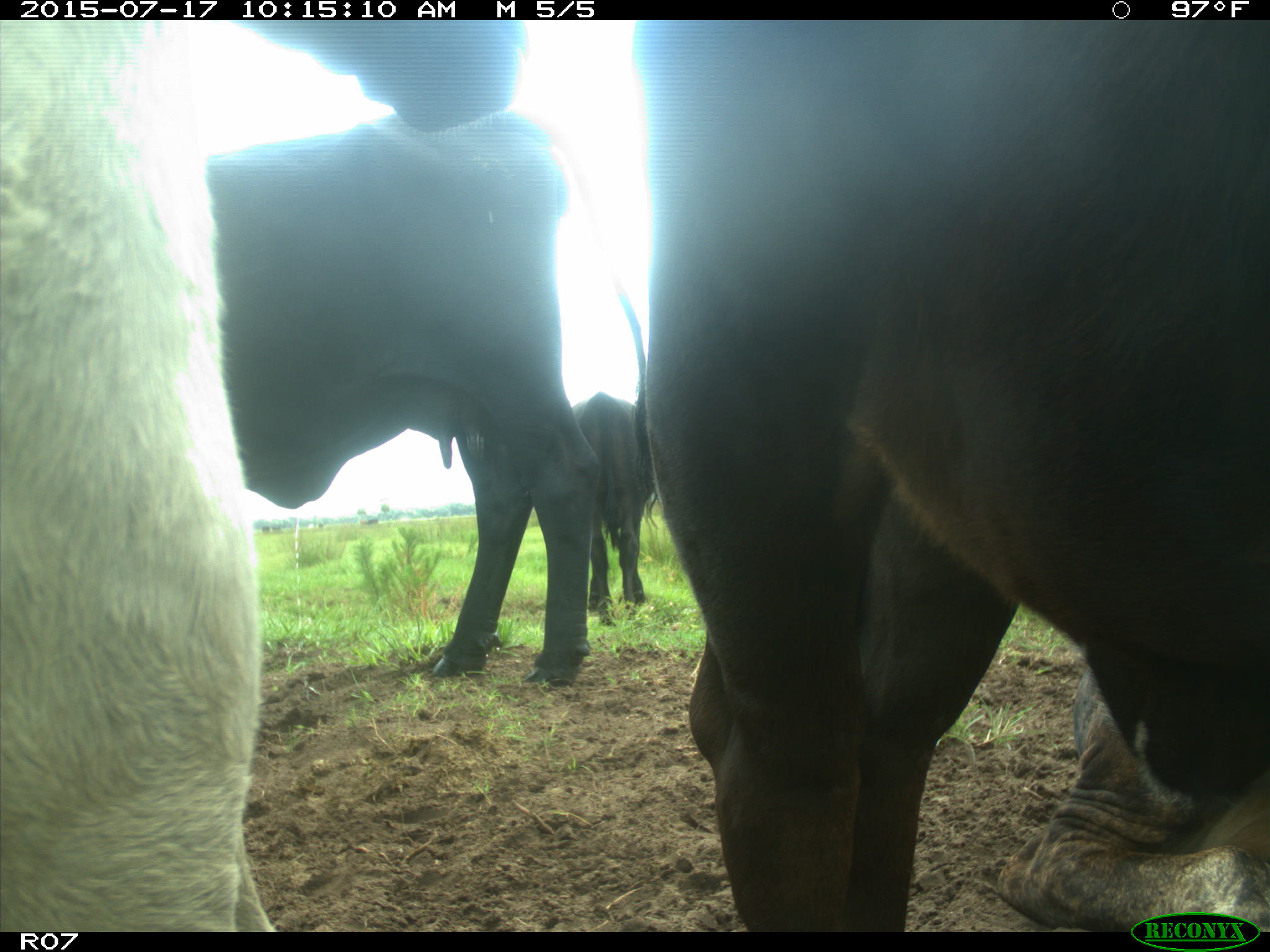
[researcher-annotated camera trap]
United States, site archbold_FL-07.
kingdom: Animalia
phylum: Chordata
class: Mammalia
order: Artiodactyla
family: Bovidae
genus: Bos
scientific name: Bos taurus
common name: domestic cow